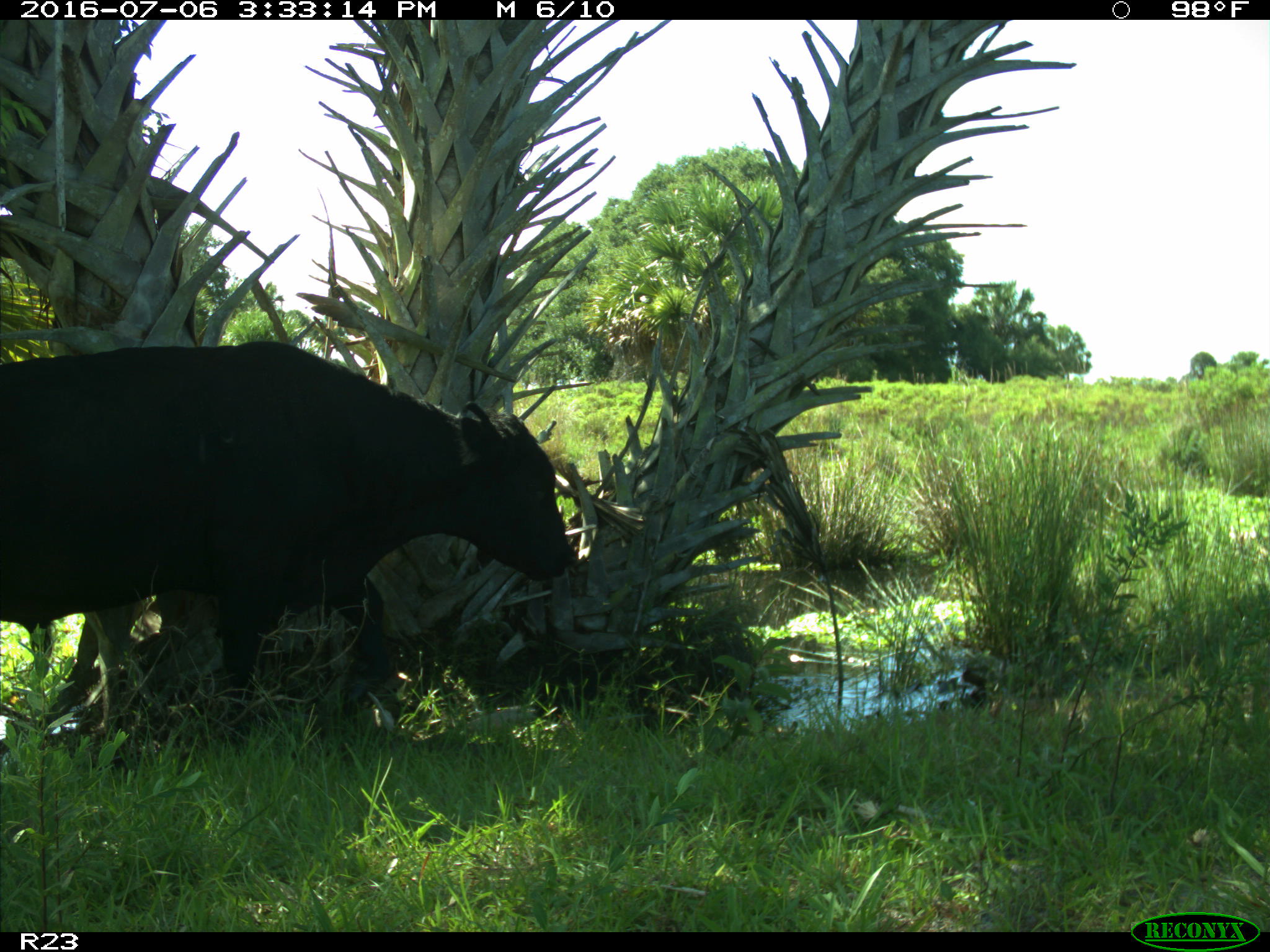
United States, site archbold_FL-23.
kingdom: Animalia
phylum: Chordata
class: Mammalia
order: Artiodactyla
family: Bovidae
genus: Bos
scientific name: Bos taurus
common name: domestic cow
Bos taurus (domestic cow).